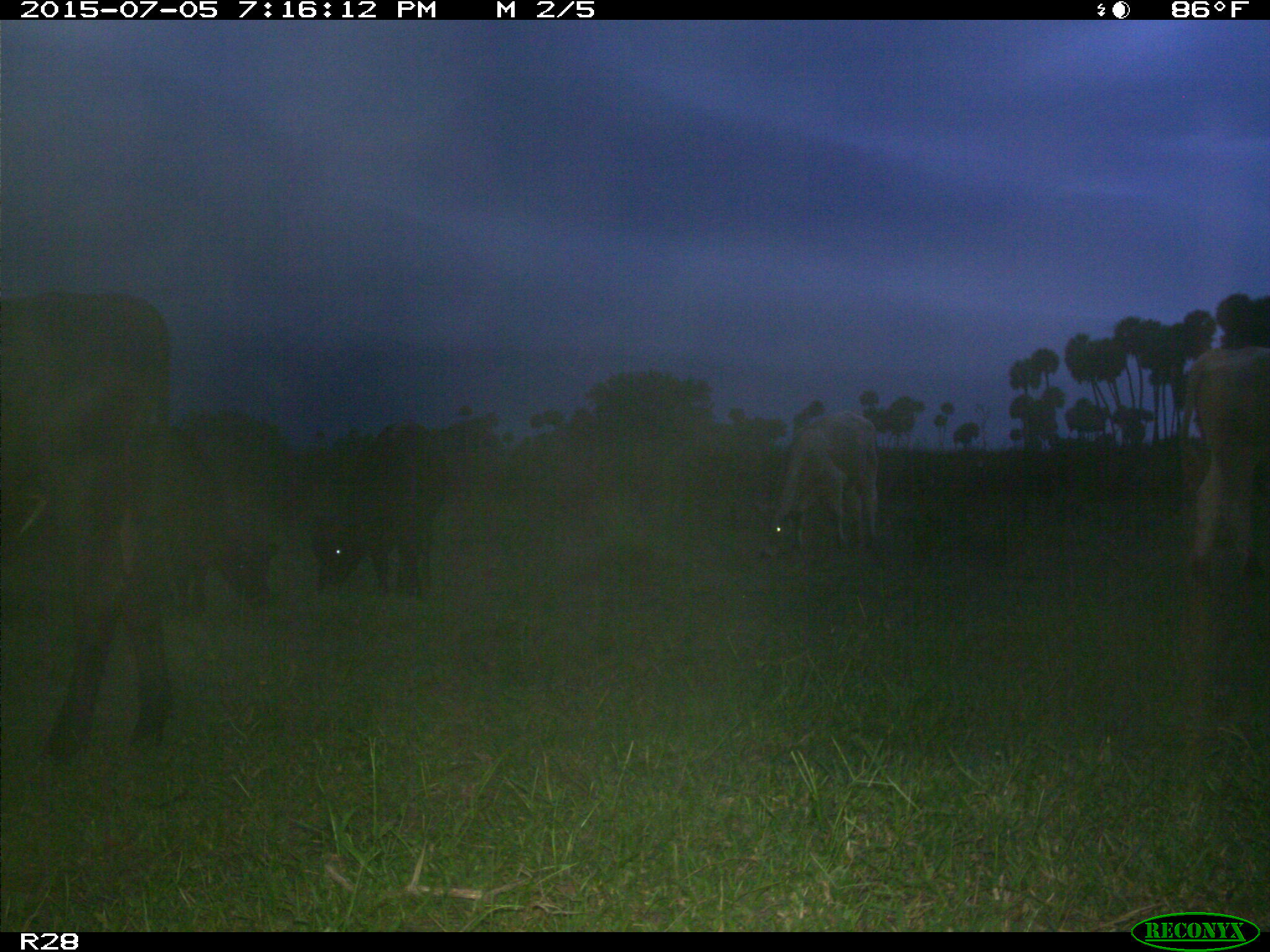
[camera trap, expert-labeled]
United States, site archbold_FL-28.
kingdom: Animalia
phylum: Chordata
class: Mammalia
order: Artiodactyla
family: Bovidae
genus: Bos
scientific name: Bos taurus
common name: domestic cow